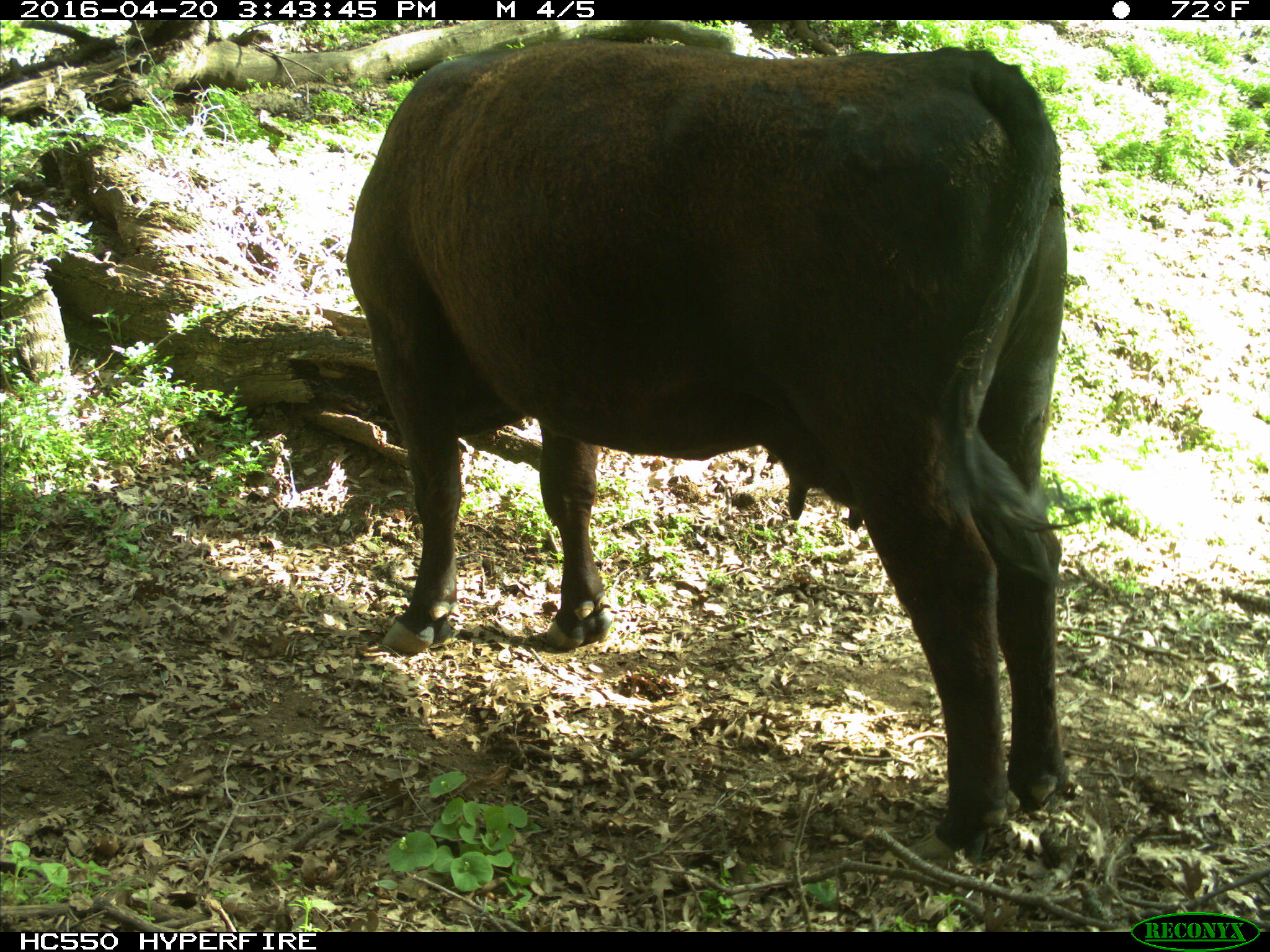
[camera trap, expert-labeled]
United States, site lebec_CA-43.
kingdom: Animalia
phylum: Chordata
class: Mammalia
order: Artiodactyla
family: Bovidae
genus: Bos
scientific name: Bos taurus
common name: domestic cow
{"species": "Bos taurus (domestic cow)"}